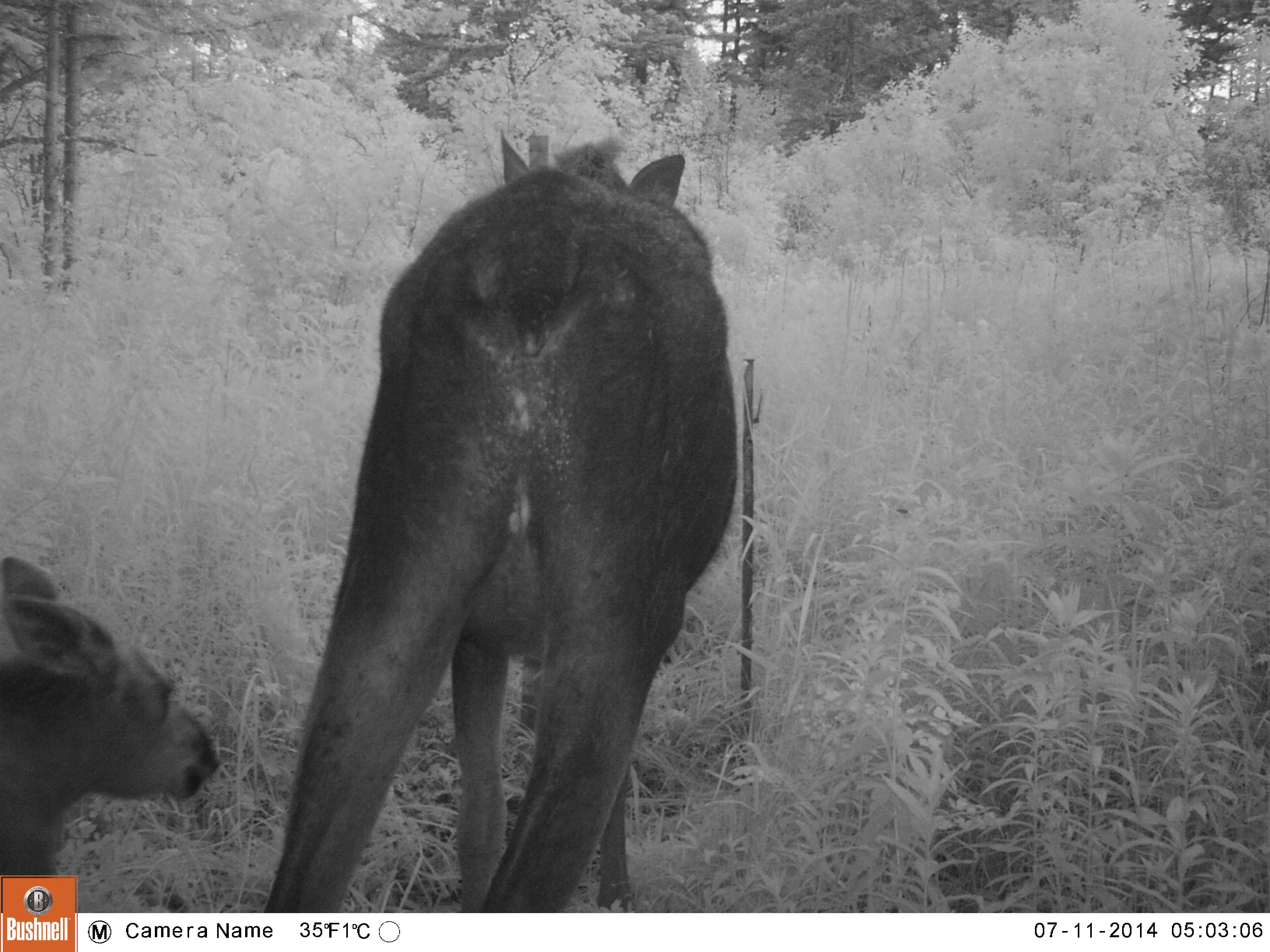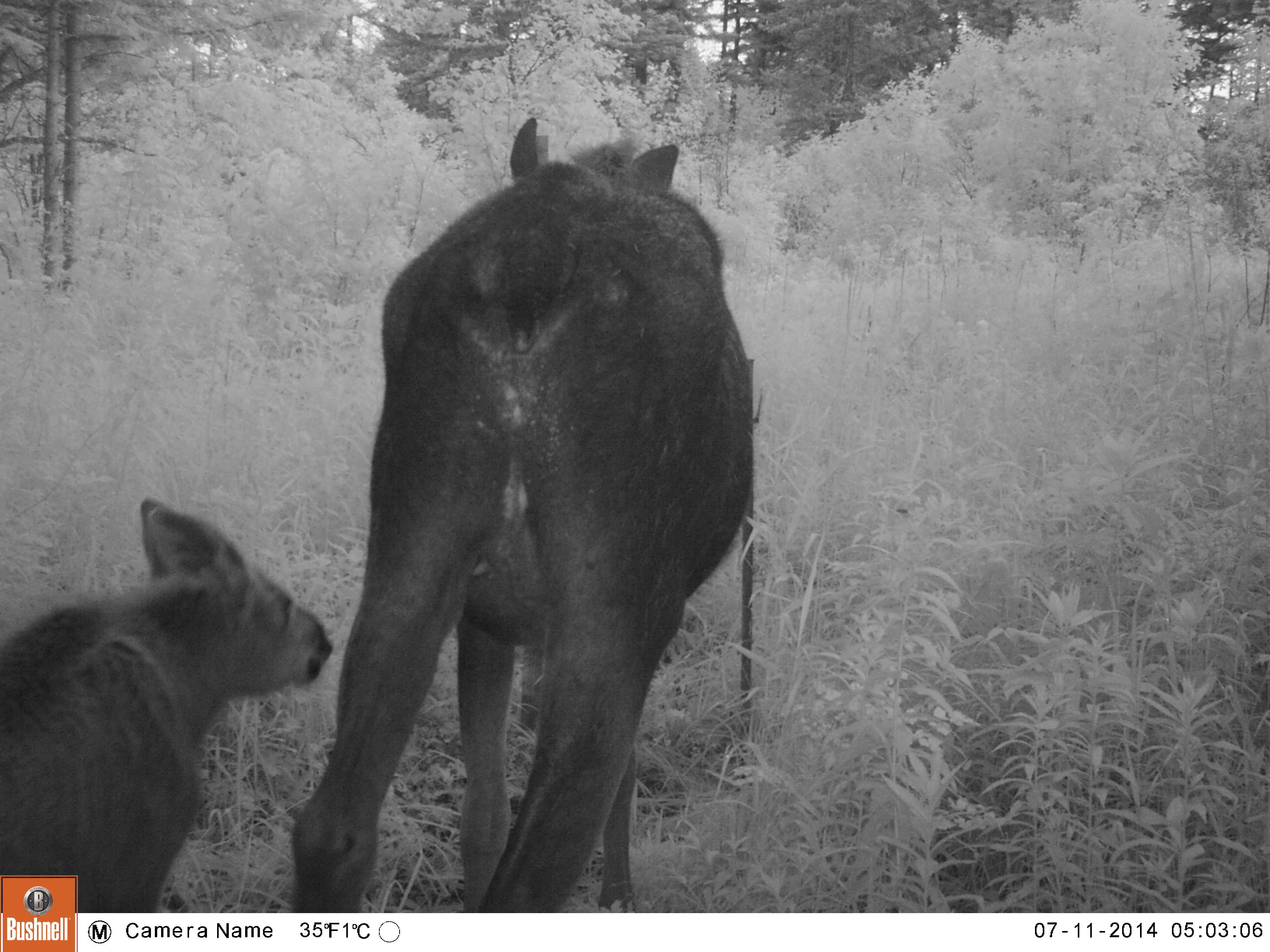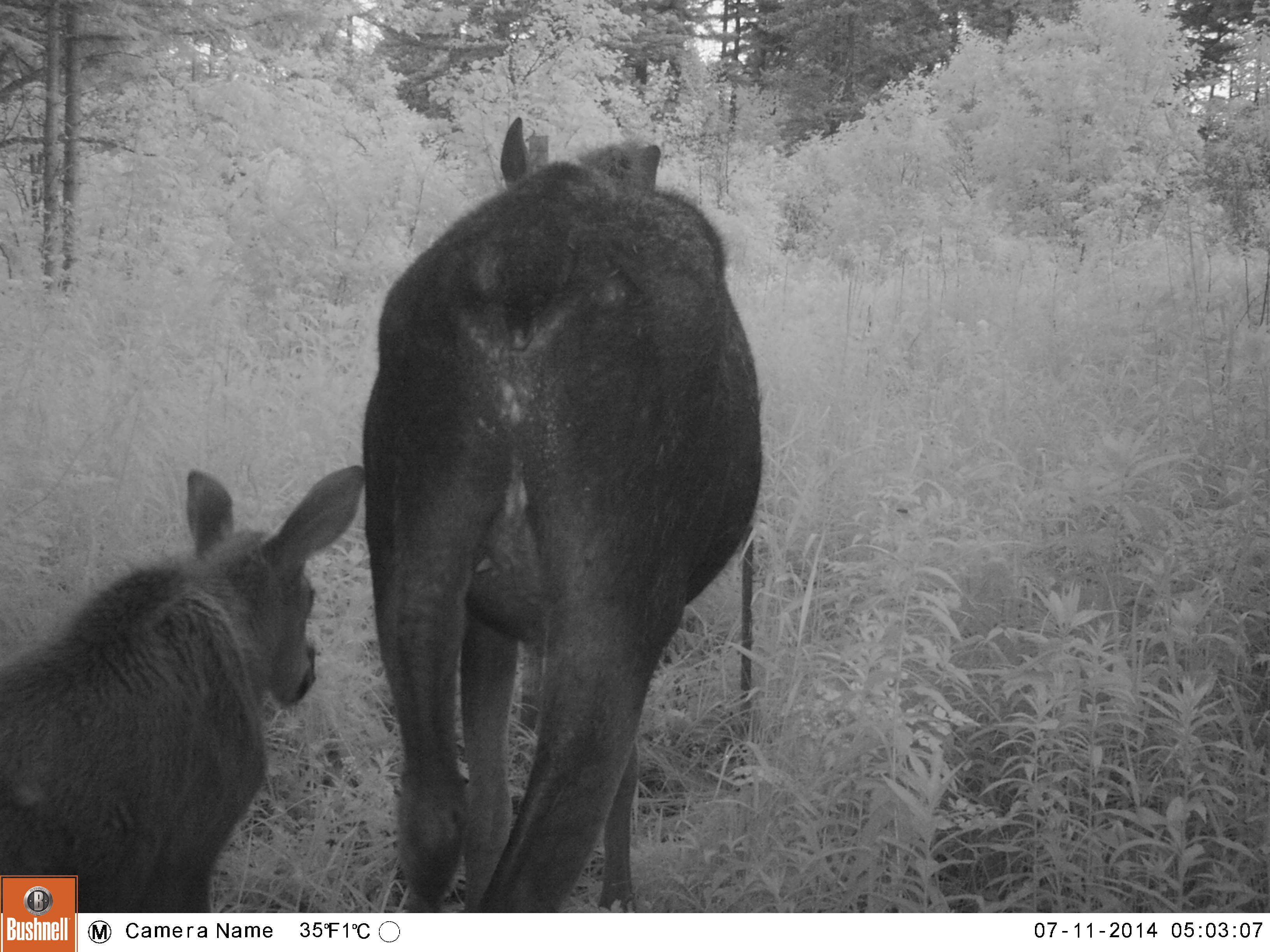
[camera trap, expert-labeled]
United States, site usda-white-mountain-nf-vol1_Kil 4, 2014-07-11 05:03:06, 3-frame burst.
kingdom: Animalia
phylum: Chordata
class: Mammalia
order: Artiodactyla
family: Cervidae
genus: Alces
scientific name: Alces alces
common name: moose